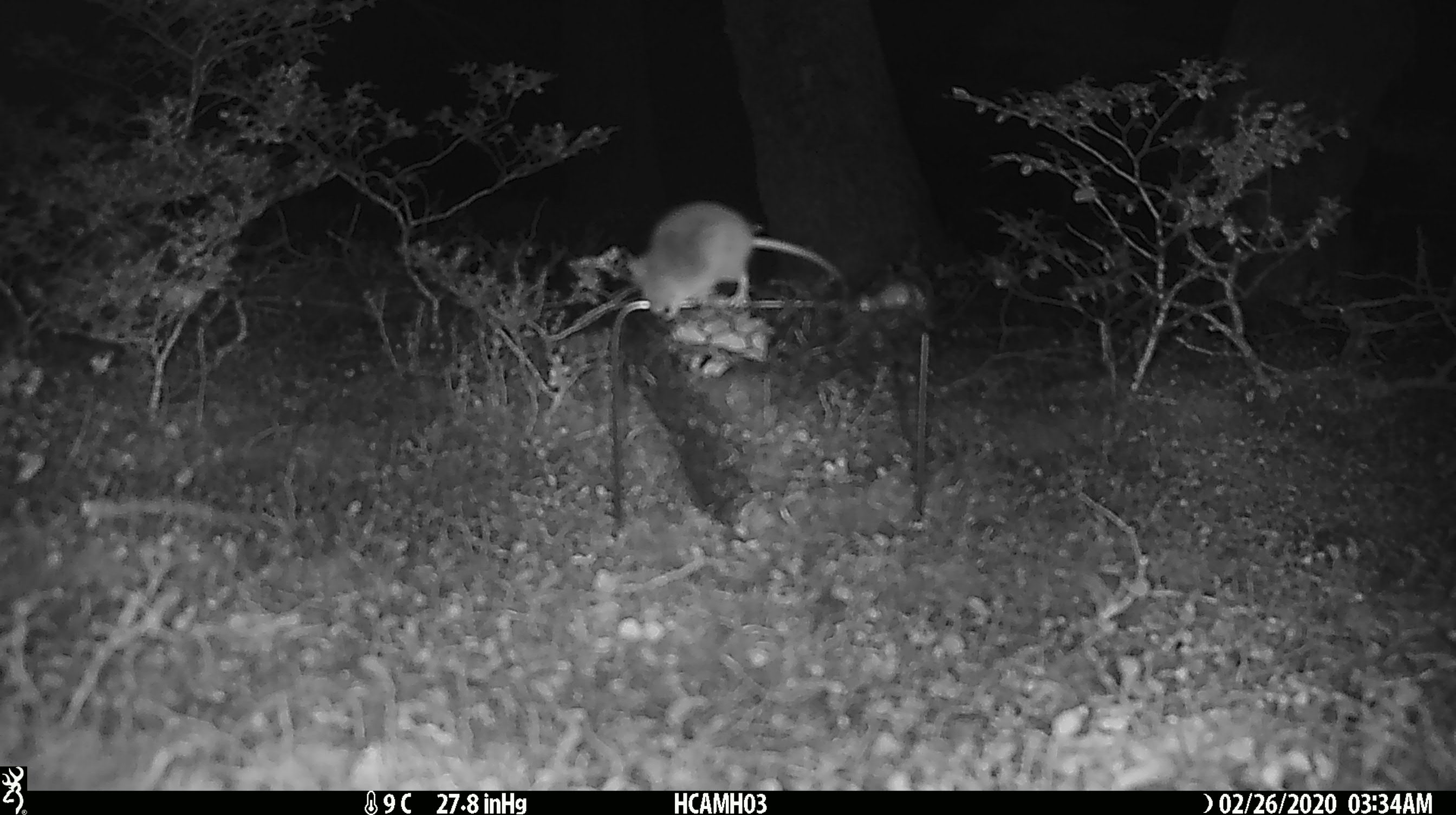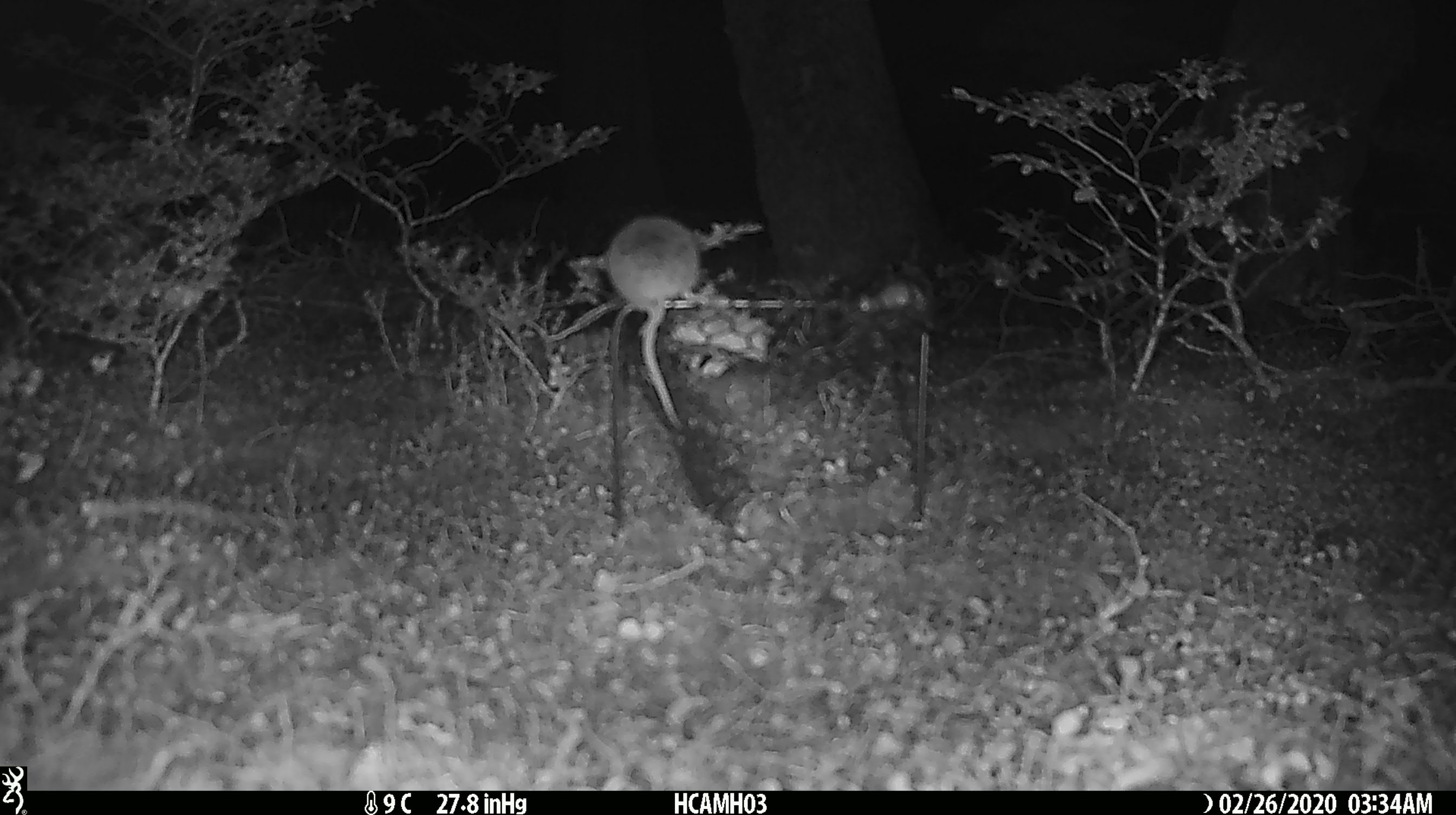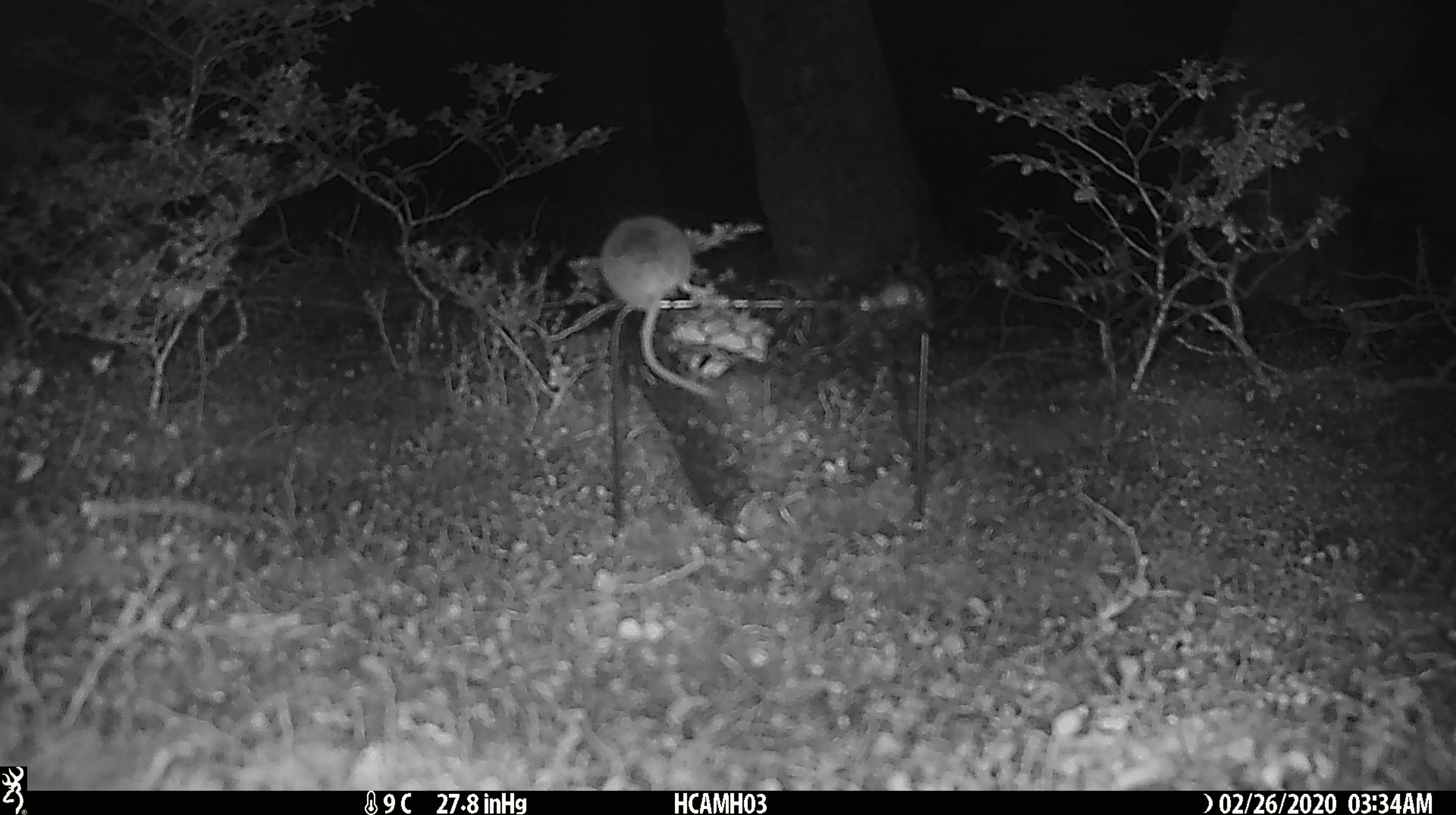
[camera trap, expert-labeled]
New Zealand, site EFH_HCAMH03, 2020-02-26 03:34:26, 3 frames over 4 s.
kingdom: Animalia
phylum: Chordata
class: Mammalia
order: Rodentia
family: Muridae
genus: Mus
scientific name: Mus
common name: mouse